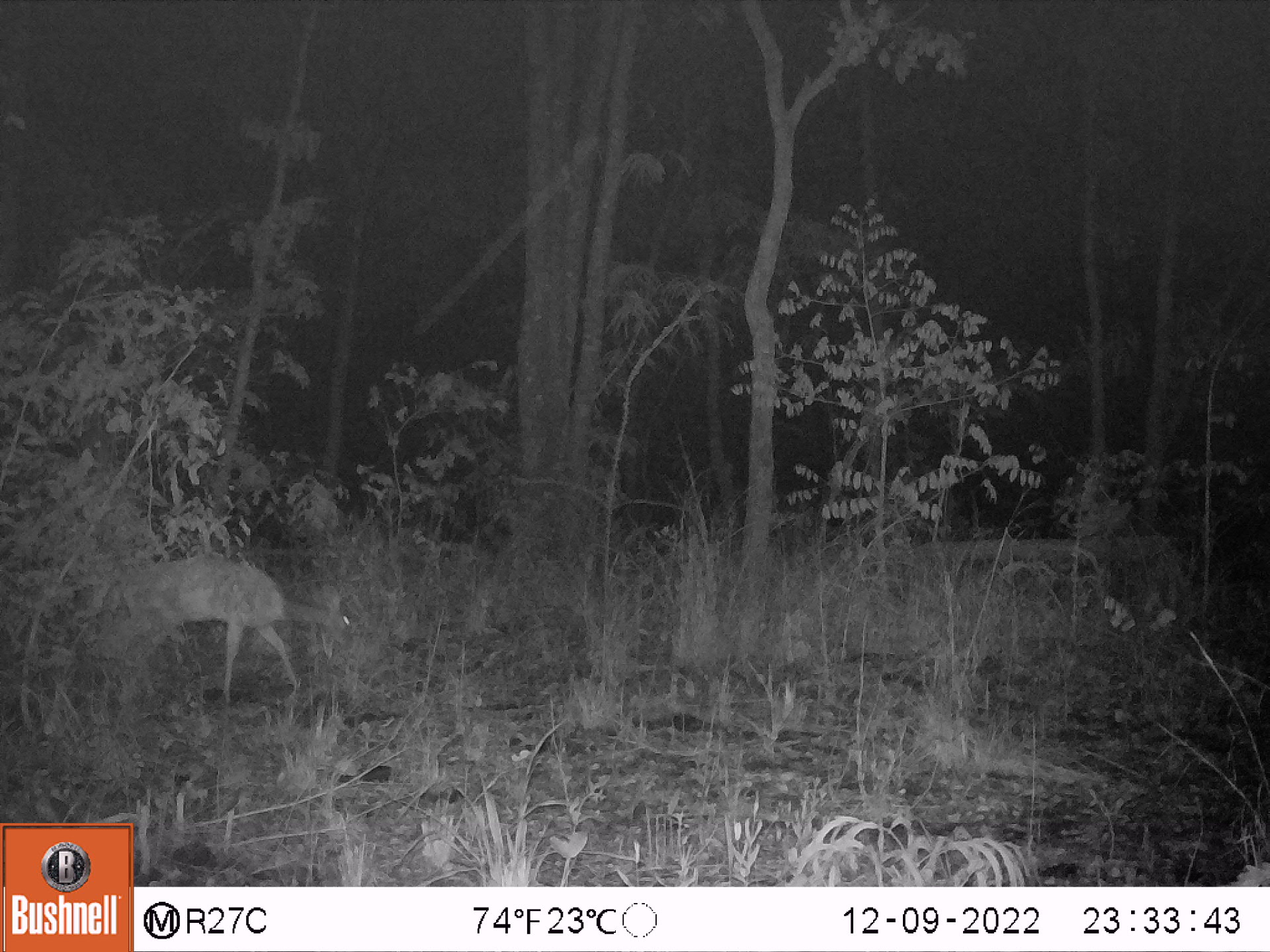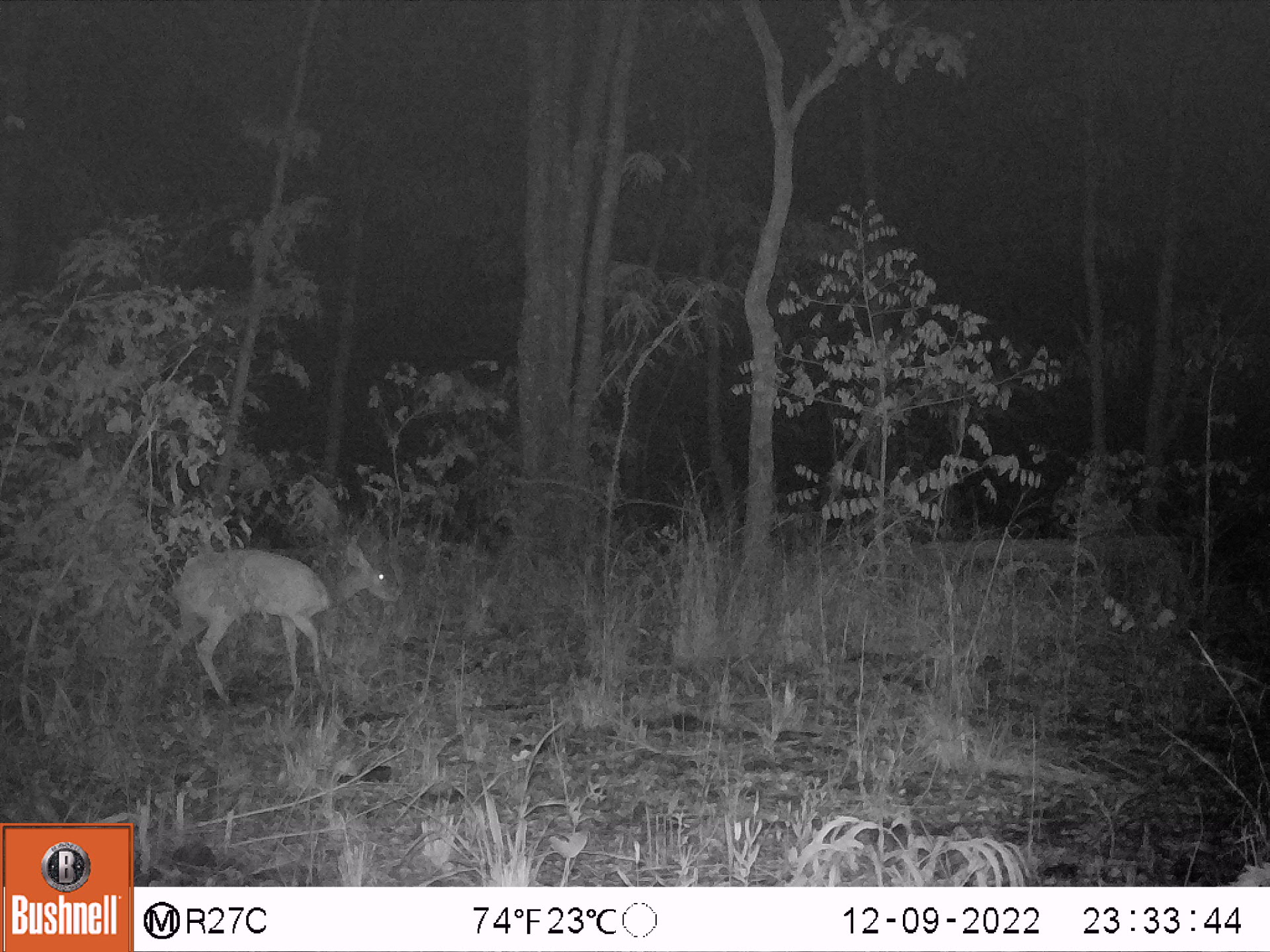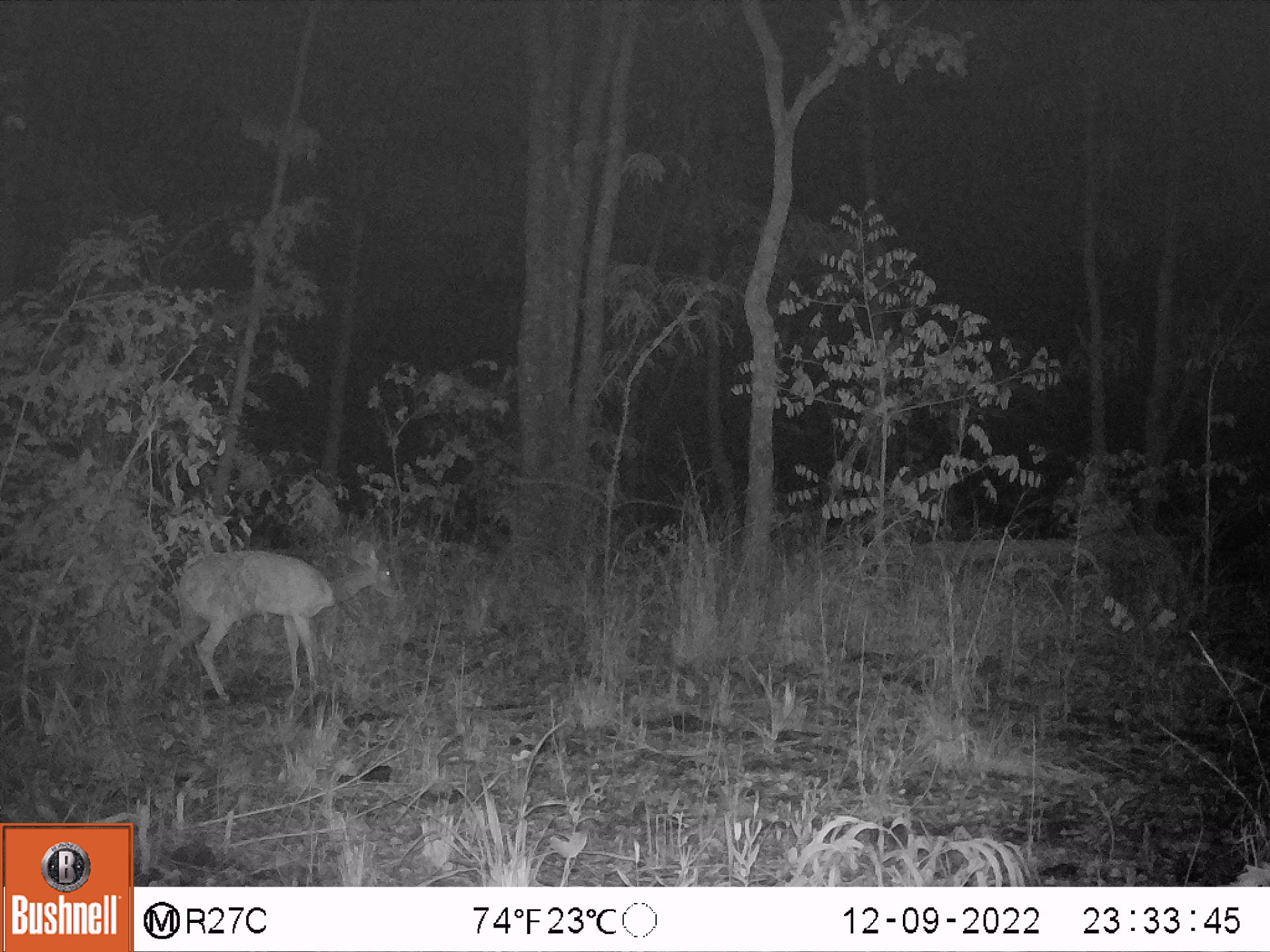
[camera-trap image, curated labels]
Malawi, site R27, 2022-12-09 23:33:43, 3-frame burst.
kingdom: Animalia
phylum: Chordata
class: Mammalia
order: Artiodactyla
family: Bovidae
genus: Tragelaphus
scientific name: Tragelaphus sylvaticus sylvaticus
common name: cape bushbuck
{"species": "cape bushbuck (Tragelaphus sylvaticus sylvaticus)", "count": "1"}